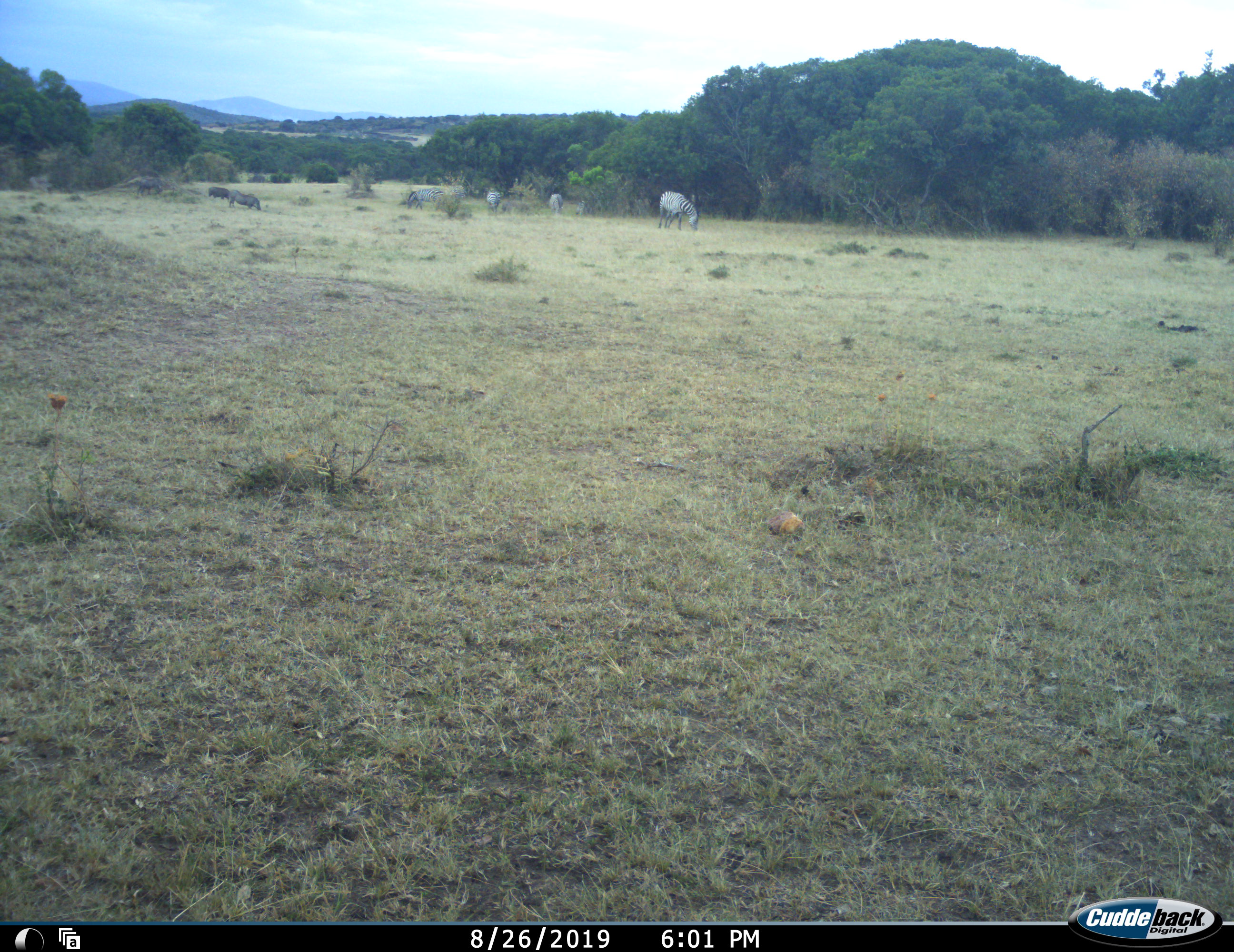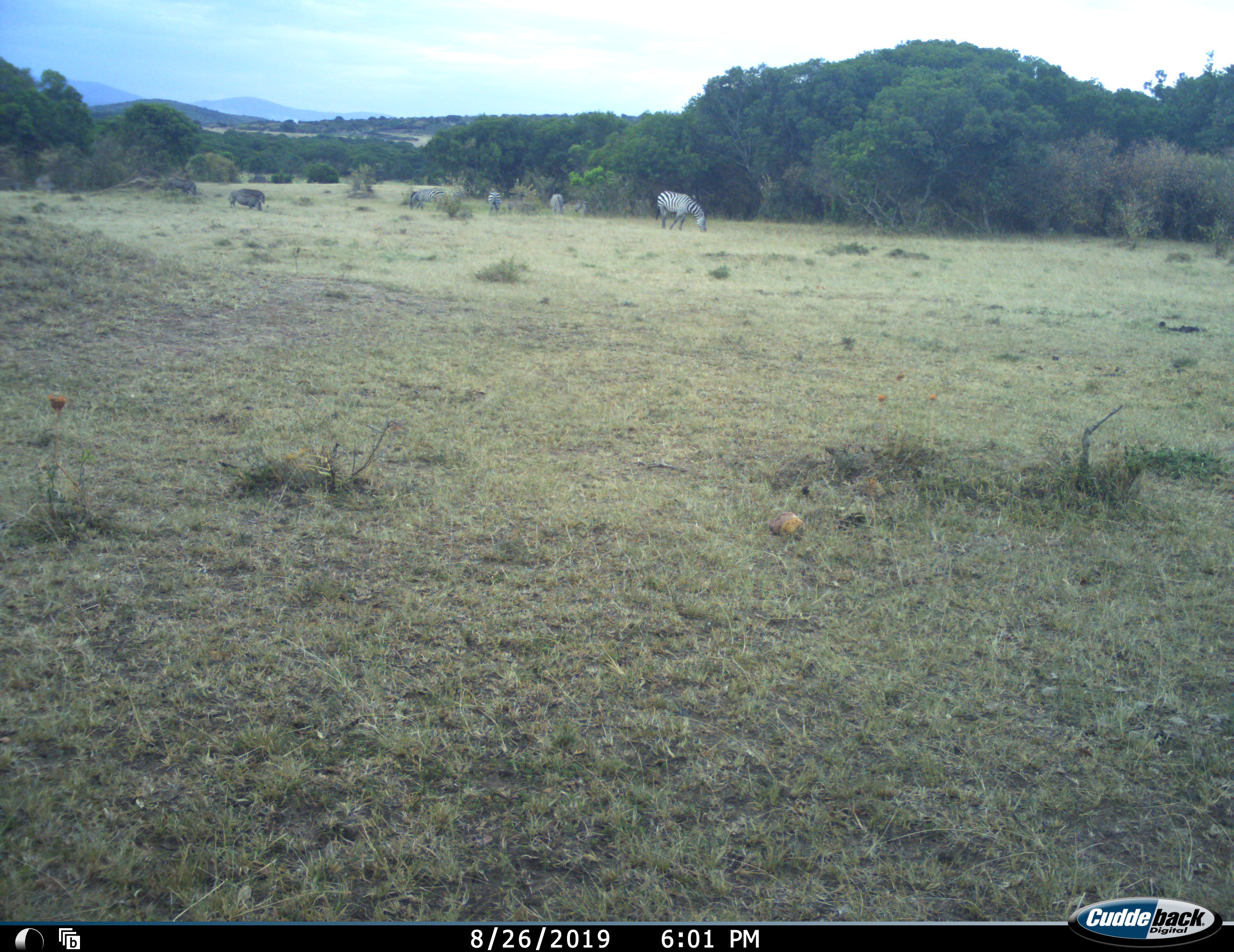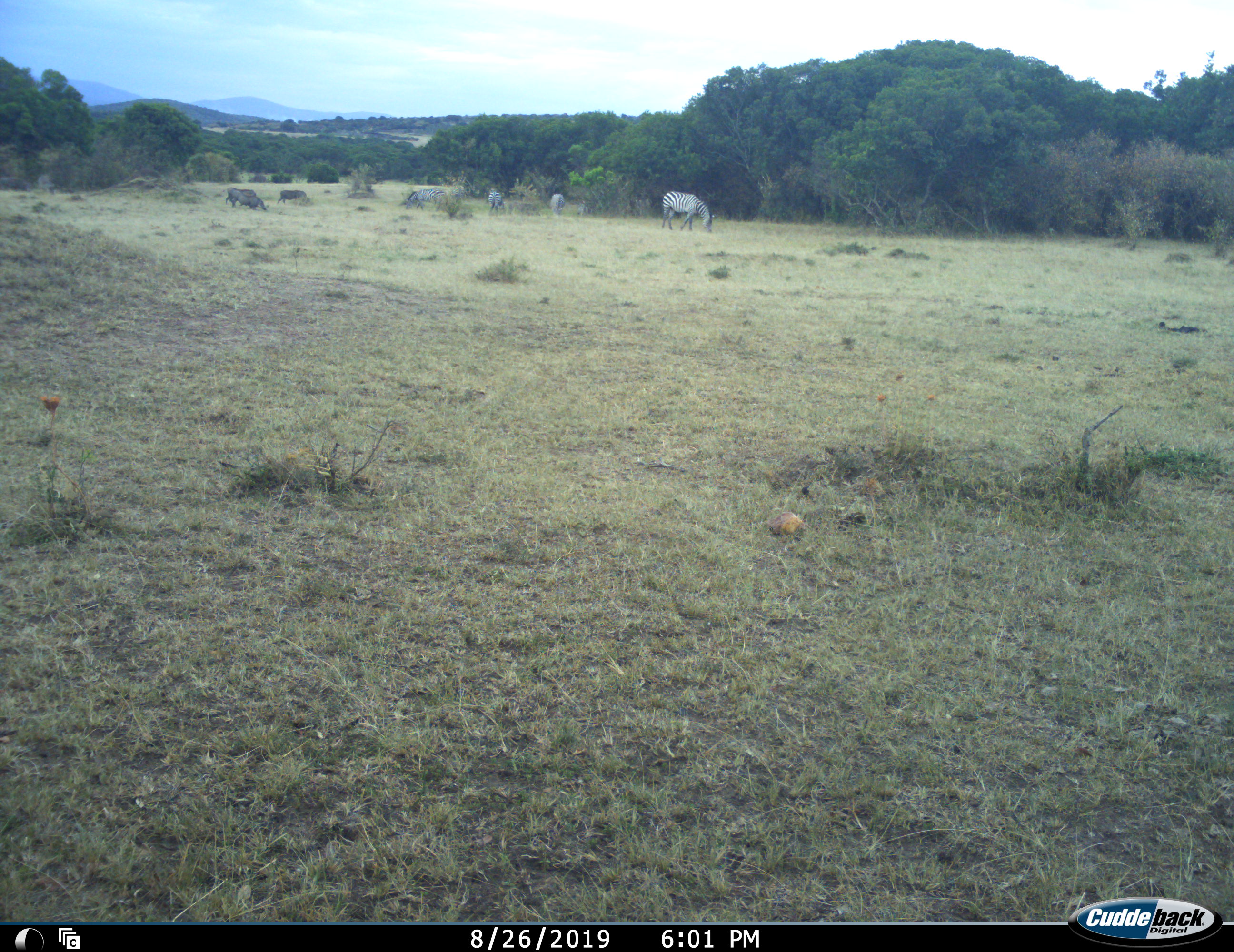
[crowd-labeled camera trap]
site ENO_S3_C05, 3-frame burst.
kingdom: Animalia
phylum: Chordata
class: Mammalia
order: Artiodactyla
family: Suidae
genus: Phacochoerus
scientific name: Phacochoerus africanus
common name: warthog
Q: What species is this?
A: Warthog (Phacochoerus africanus).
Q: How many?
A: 3.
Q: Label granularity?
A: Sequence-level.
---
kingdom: Animalia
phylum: Chordata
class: Mammalia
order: Perissodactyla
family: Equidae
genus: Equus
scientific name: Equus quagga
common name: plains zebra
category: zebraplains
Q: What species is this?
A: Zebraplains (plains zebra) (Equus quagga).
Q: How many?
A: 5.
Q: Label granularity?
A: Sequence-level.